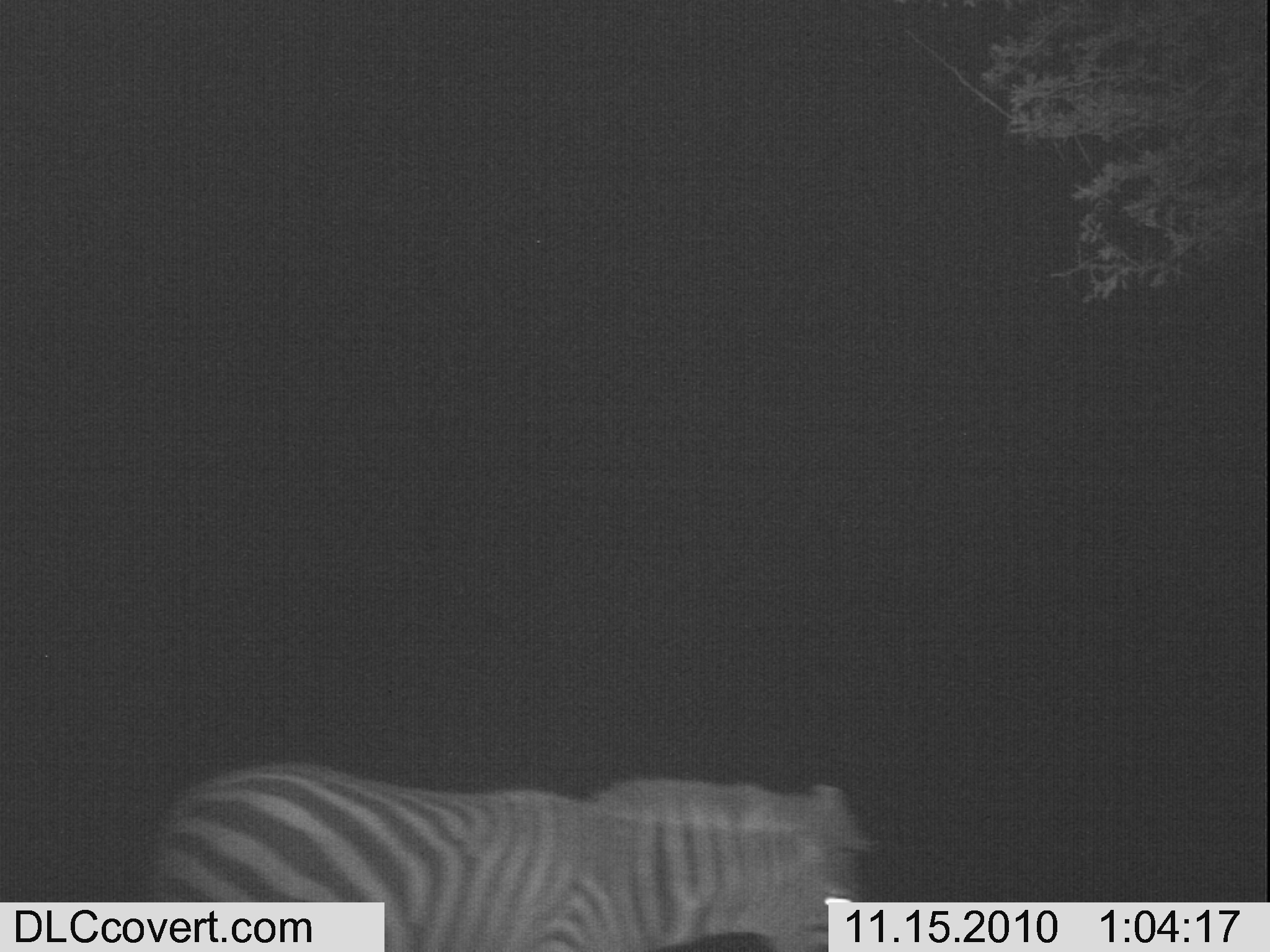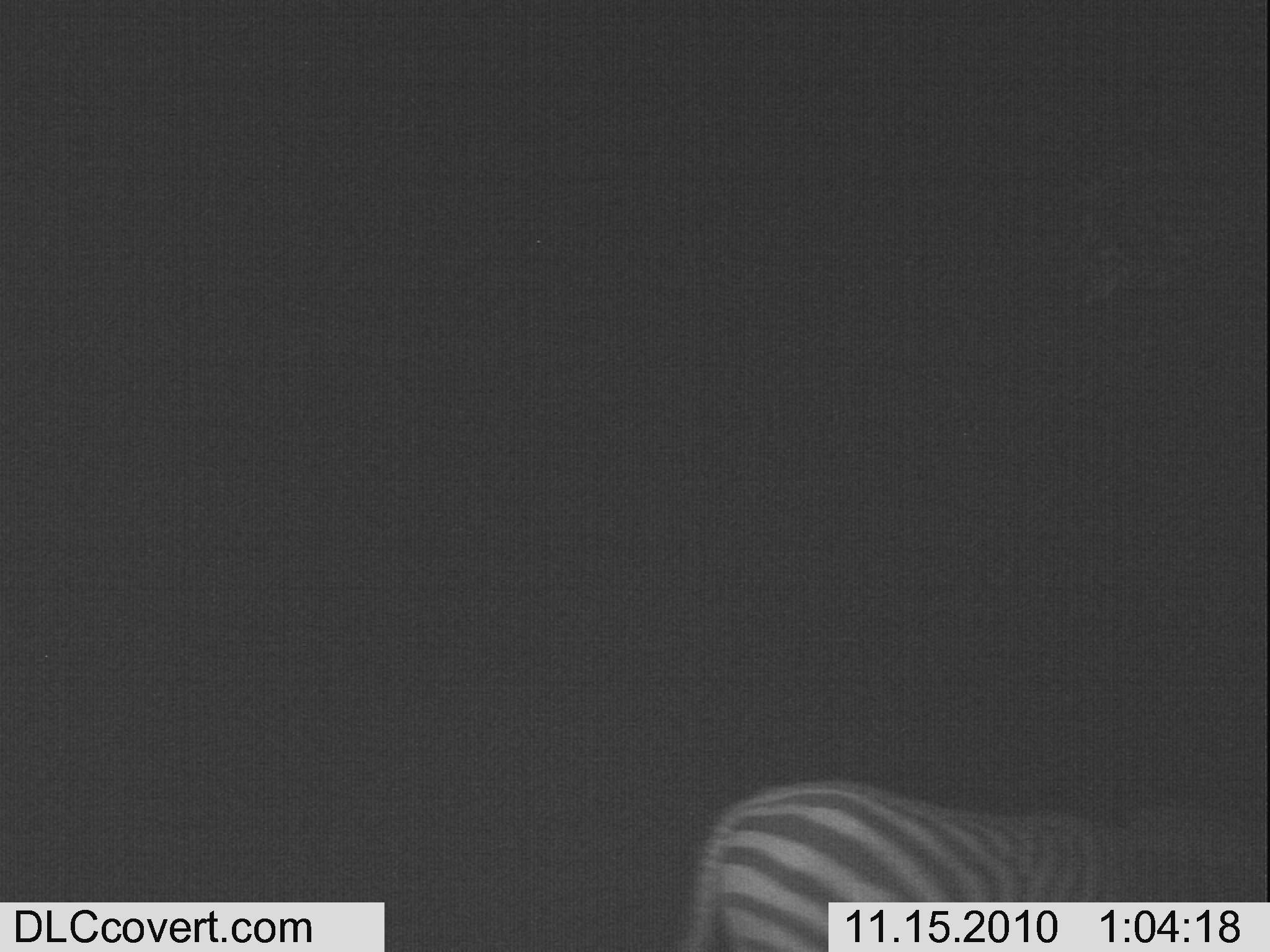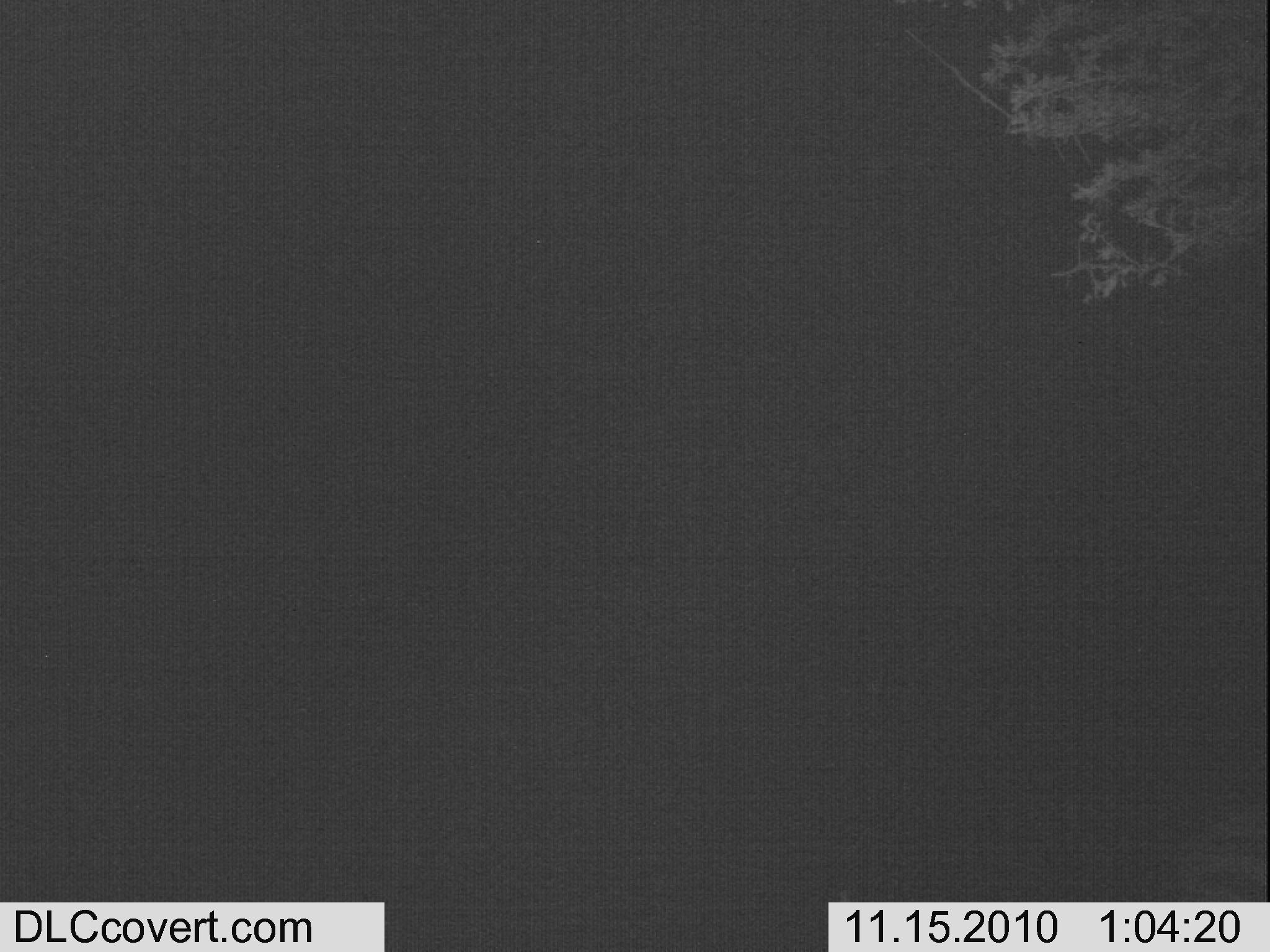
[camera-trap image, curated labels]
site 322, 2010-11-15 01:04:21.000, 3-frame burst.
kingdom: Animalia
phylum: Chordata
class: Mammalia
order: Perissodactyla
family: Equidae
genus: Equus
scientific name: Equus quagga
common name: plains zebra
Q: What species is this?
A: Equus quagga (plains zebra).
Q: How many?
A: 1.